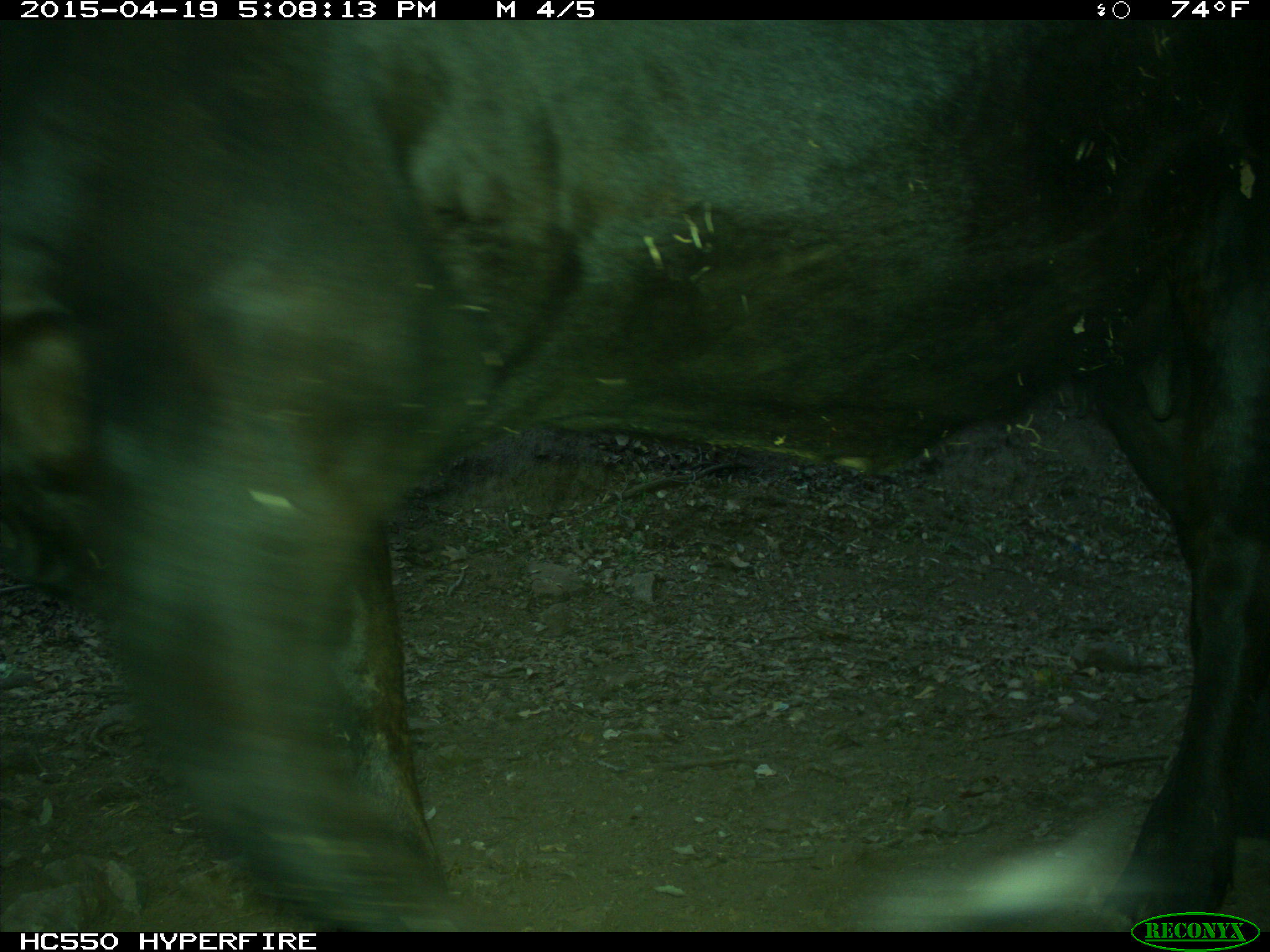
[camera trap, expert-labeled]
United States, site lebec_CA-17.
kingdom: Animalia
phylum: Chordata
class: Mammalia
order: Artiodactyla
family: Bovidae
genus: Bos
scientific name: Bos taurus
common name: domestic cow